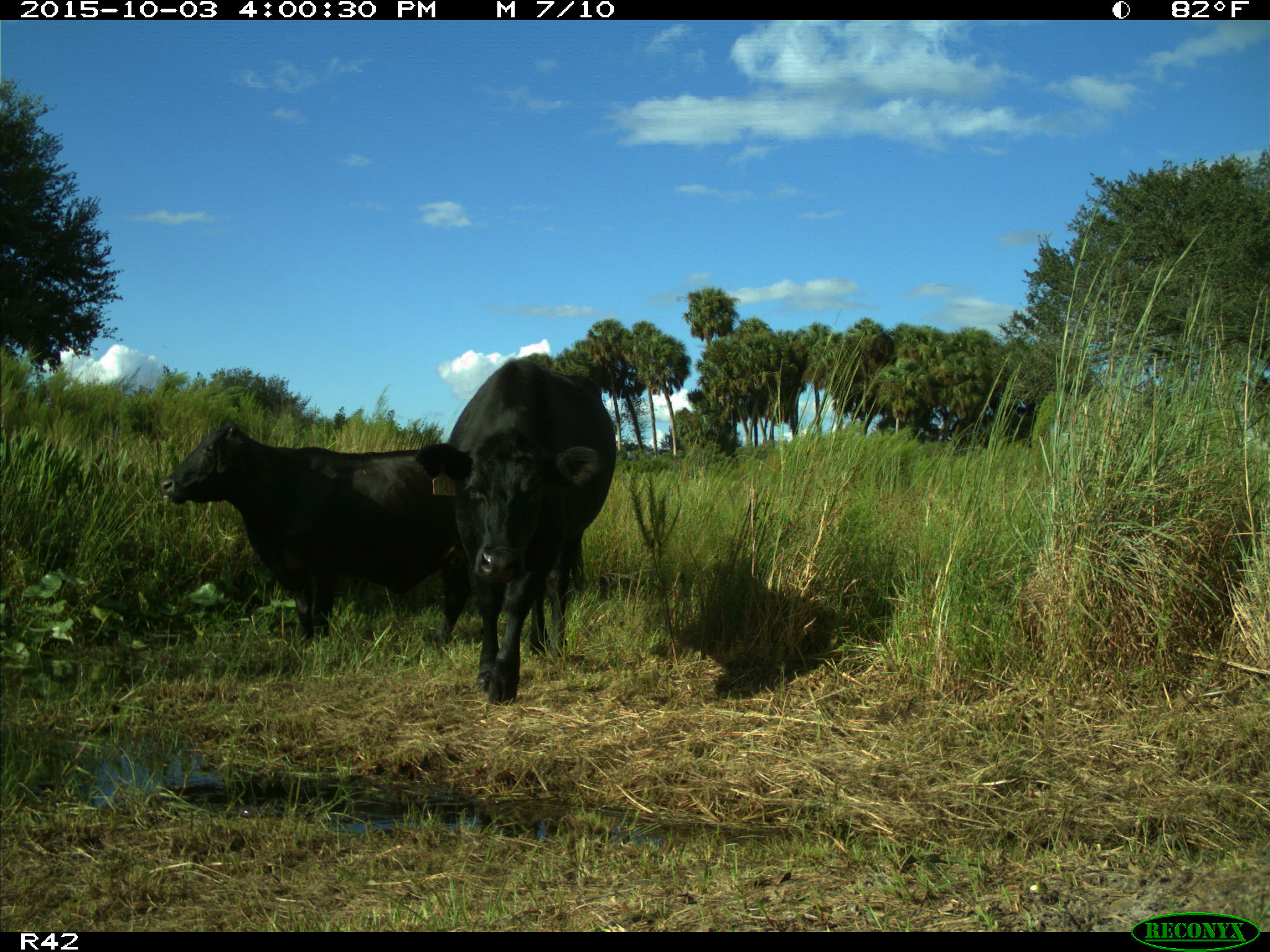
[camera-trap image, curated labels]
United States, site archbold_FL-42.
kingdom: Animalia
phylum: Chordata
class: Mammalia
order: Artiodactyla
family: Bovidae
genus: Bos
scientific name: Bos taurus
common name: domestic cow